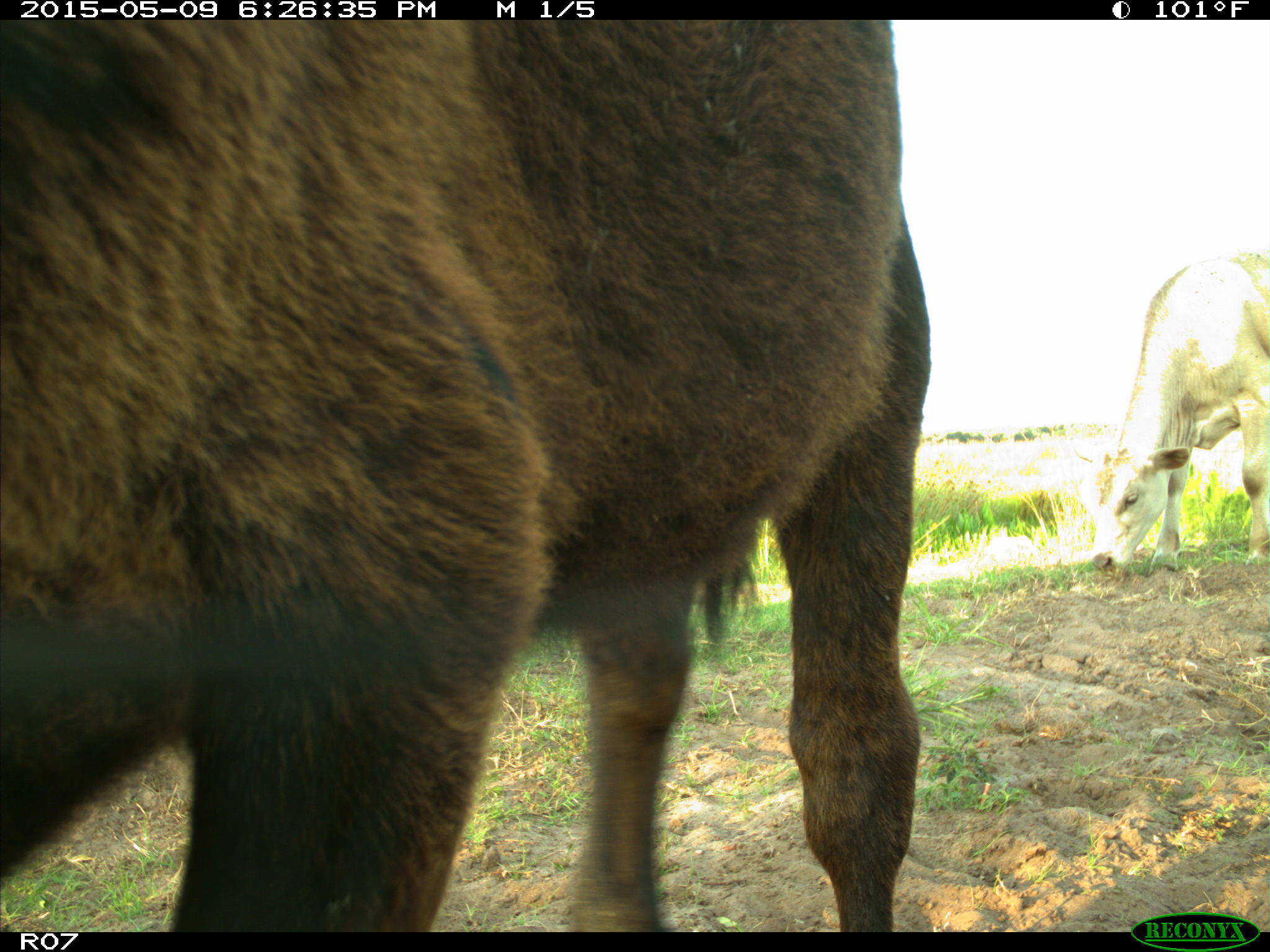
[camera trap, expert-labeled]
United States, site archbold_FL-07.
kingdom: Animalia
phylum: Chordata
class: Mammalia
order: Artiodactyla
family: Bovidae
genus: Bos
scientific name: Bos taurus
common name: domestic cow